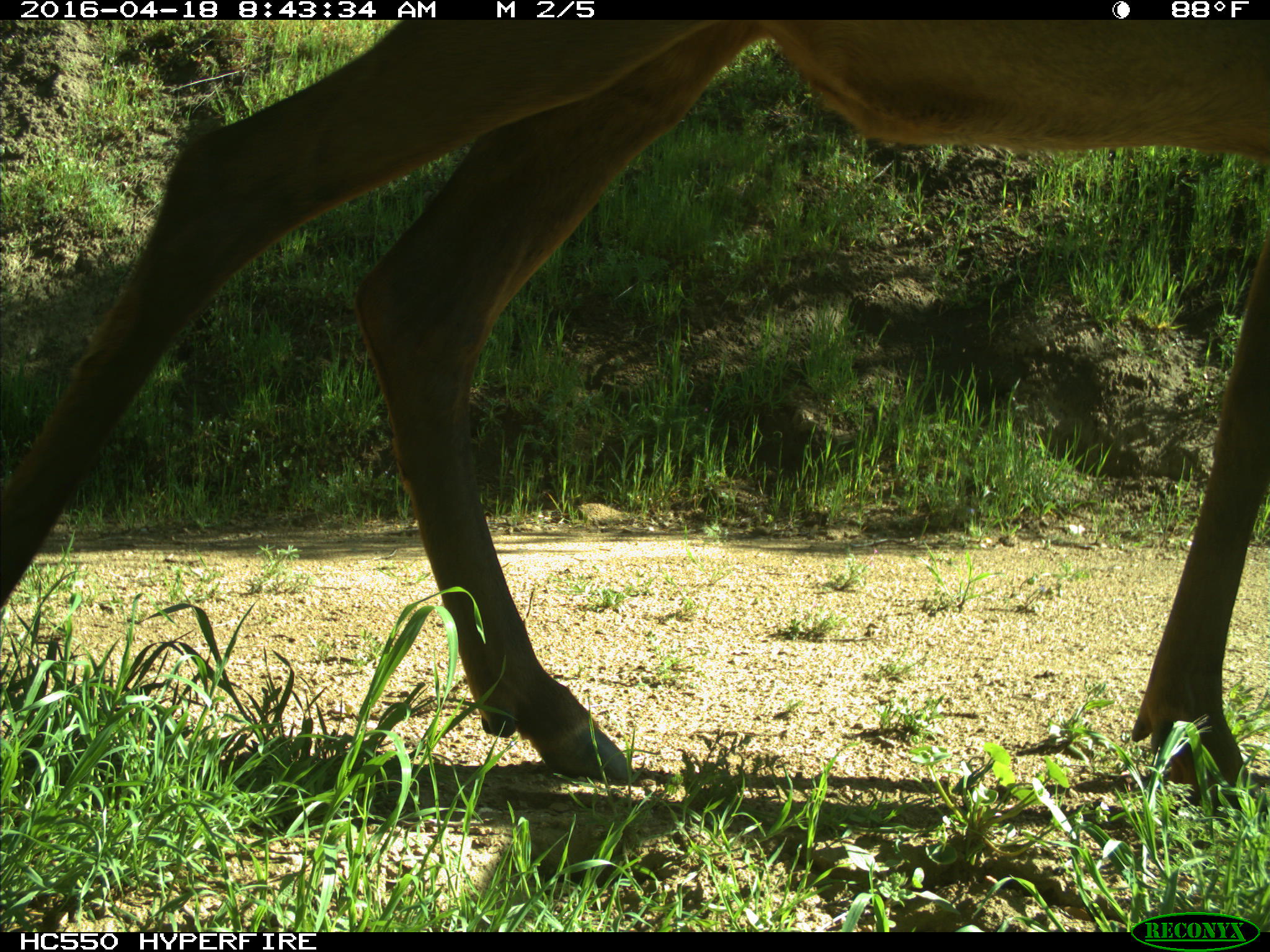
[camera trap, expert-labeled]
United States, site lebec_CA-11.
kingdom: Animalia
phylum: Chordata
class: Mammalia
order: Artiodactyla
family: Cervidae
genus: Cervus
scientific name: Cervus canadensis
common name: elk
Cervus canadensis (elk).